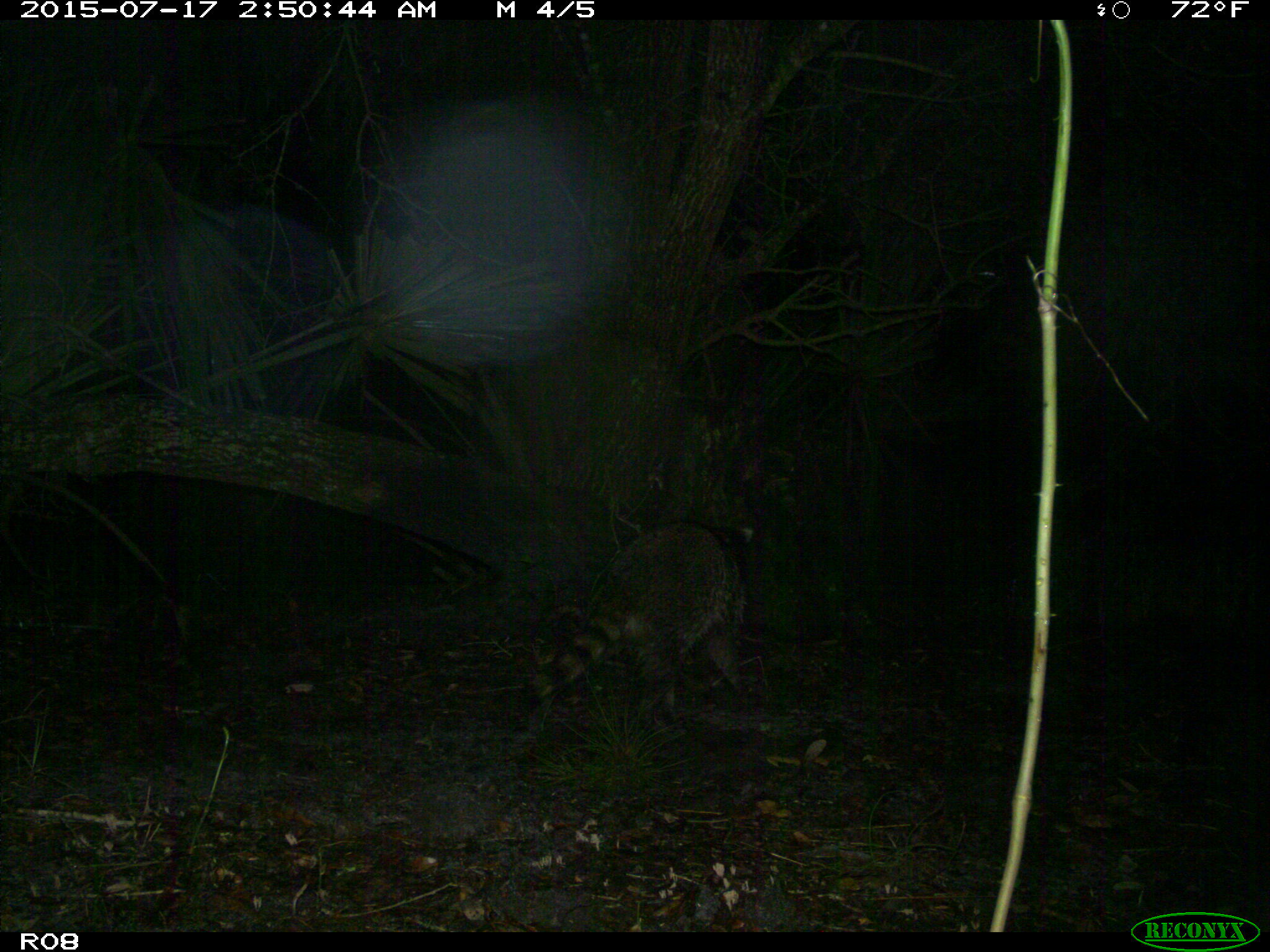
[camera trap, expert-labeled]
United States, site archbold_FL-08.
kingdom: Animalia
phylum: Chordata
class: Mammalia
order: Carnivora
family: Procyonidae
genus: Procyon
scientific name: Procyon lotor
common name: common raccoon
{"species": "Procyon lotor (common raccoon)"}